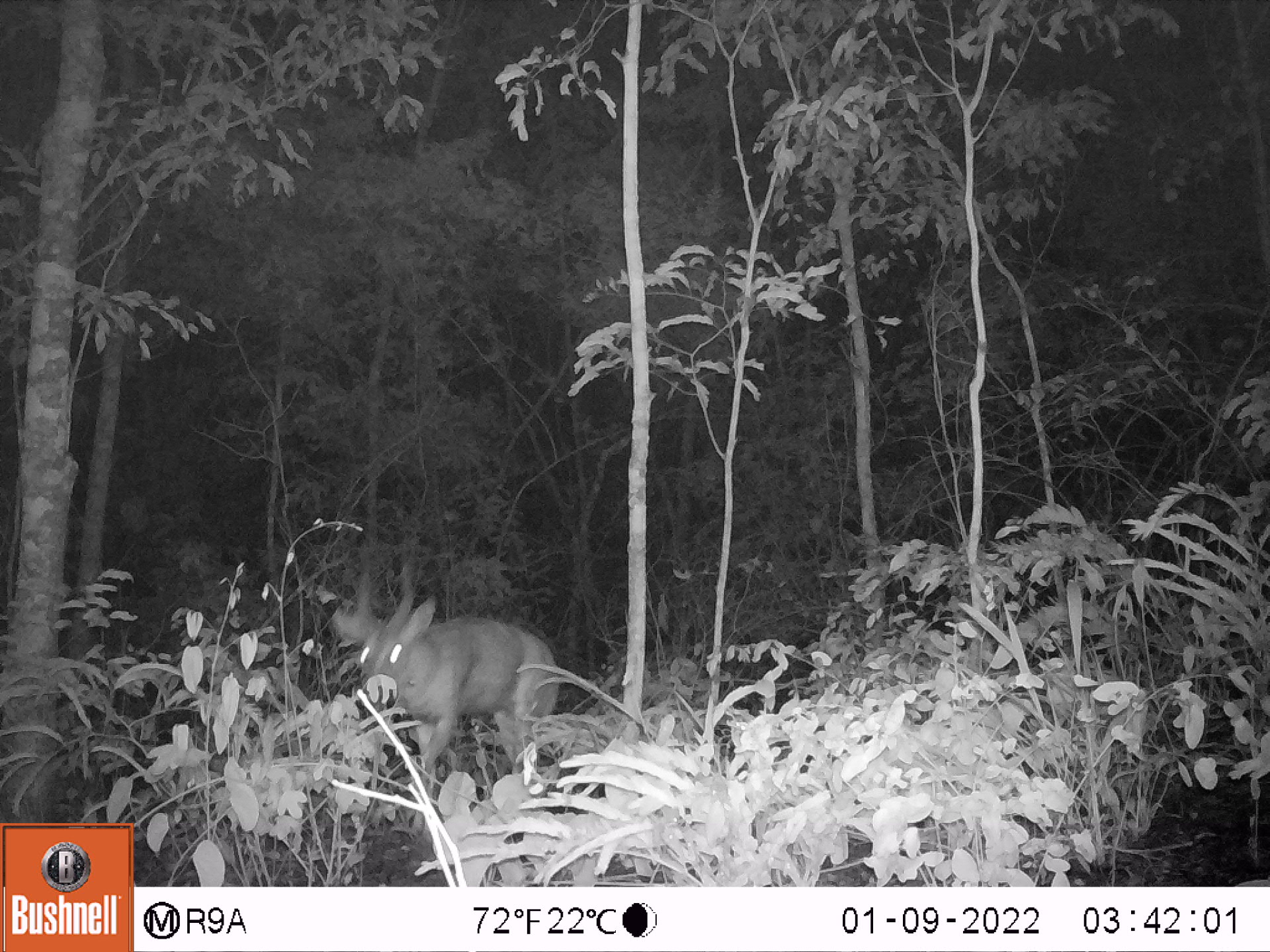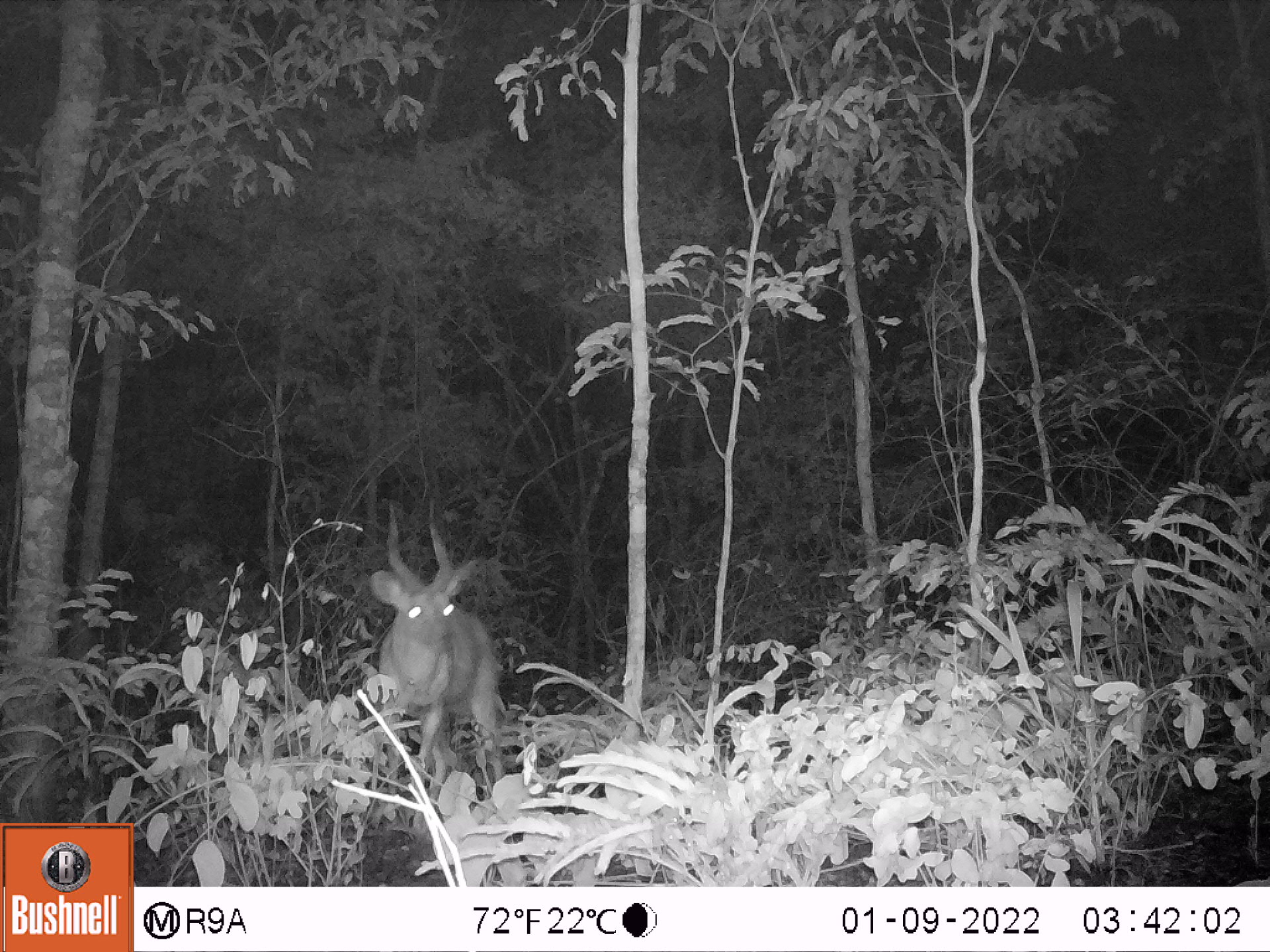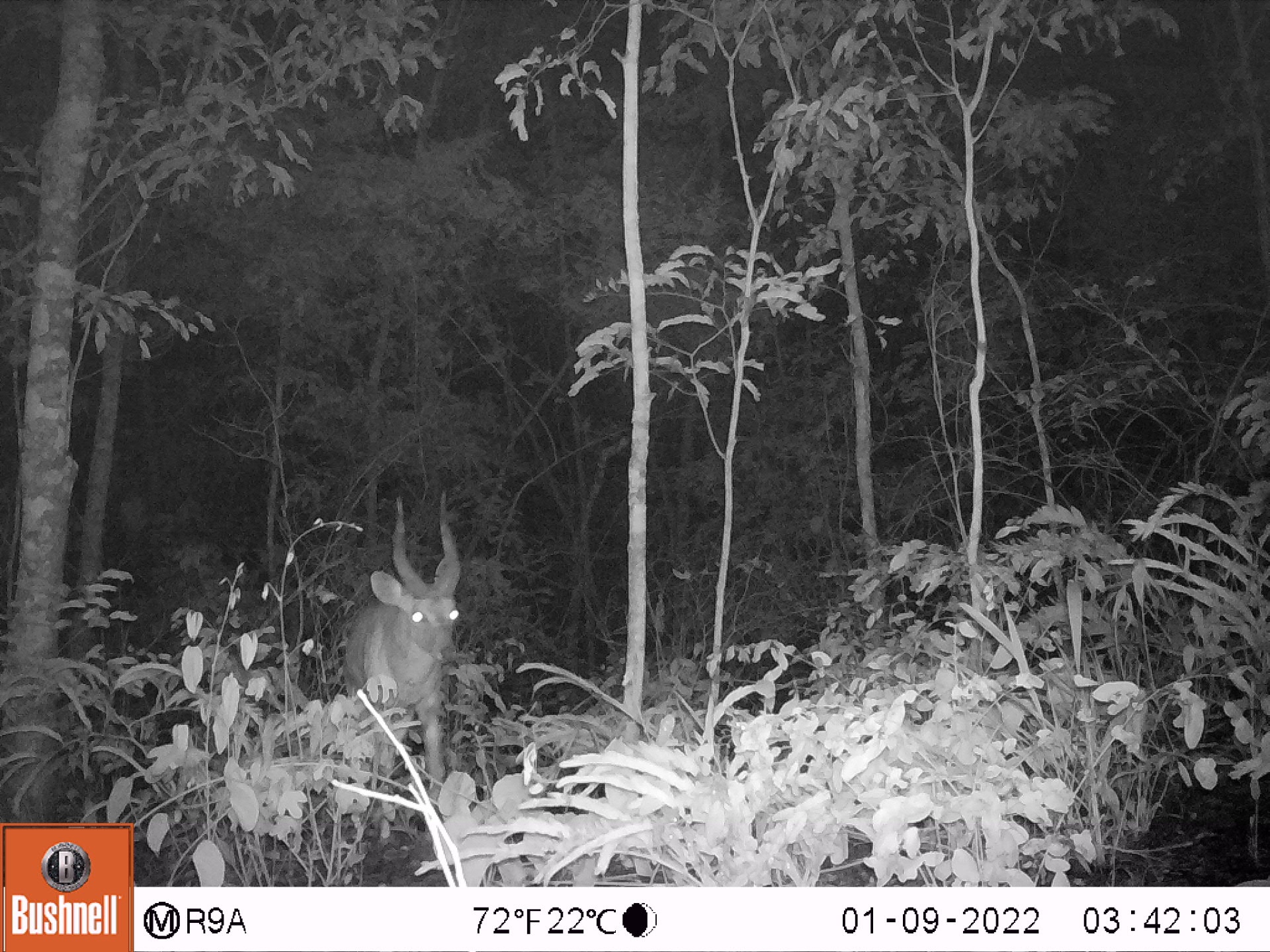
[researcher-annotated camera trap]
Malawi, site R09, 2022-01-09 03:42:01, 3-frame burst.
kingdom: Animalia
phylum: Chordata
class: Mammalia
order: Artiodactyla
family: Bovidae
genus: Tragelaphus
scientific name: Tragelaphus sylvaticus sylvaticus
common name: cape bushbuck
Cape bushbuck (Tragelaphus sylvaticus sylvaticus), count 1.